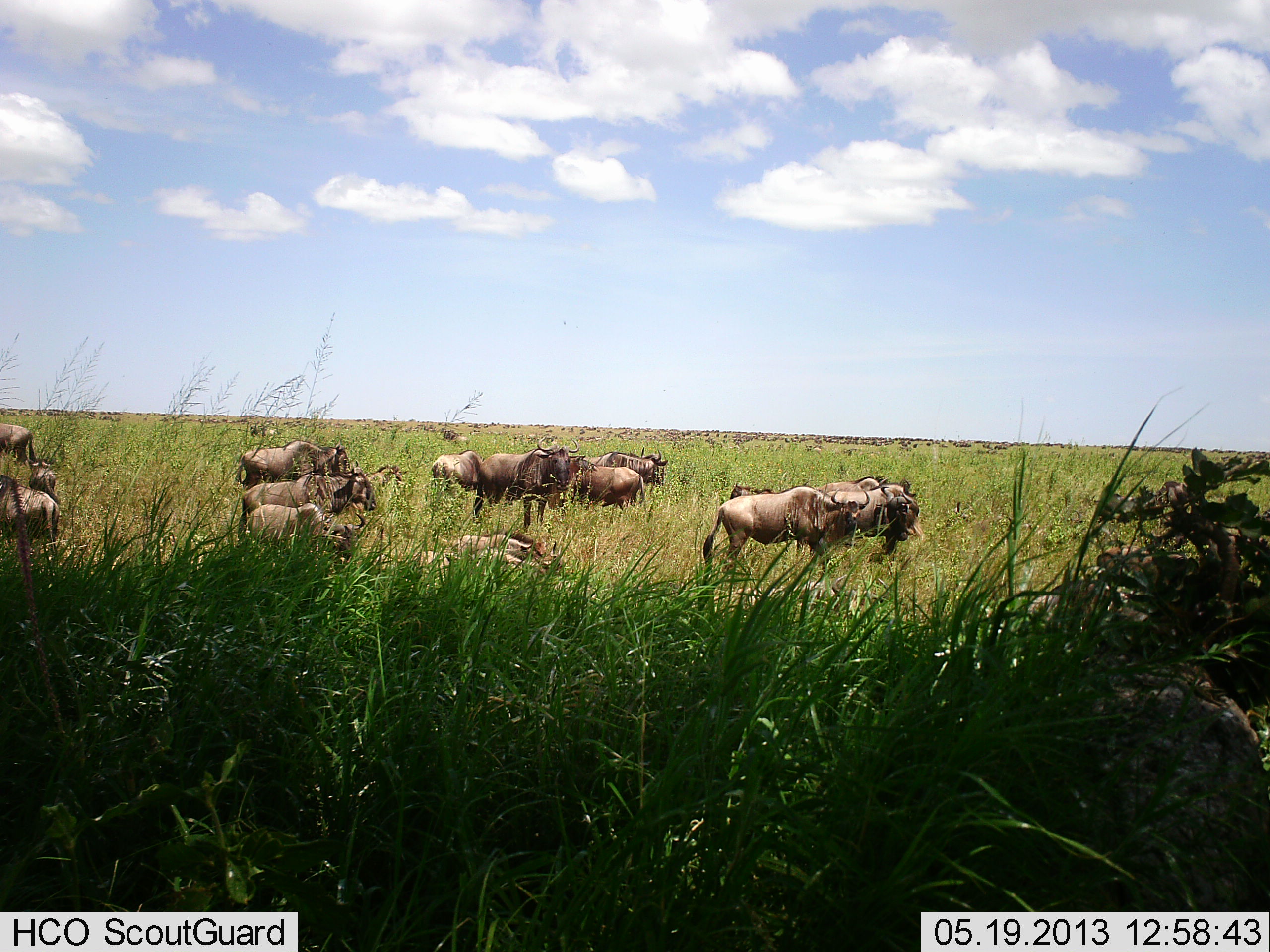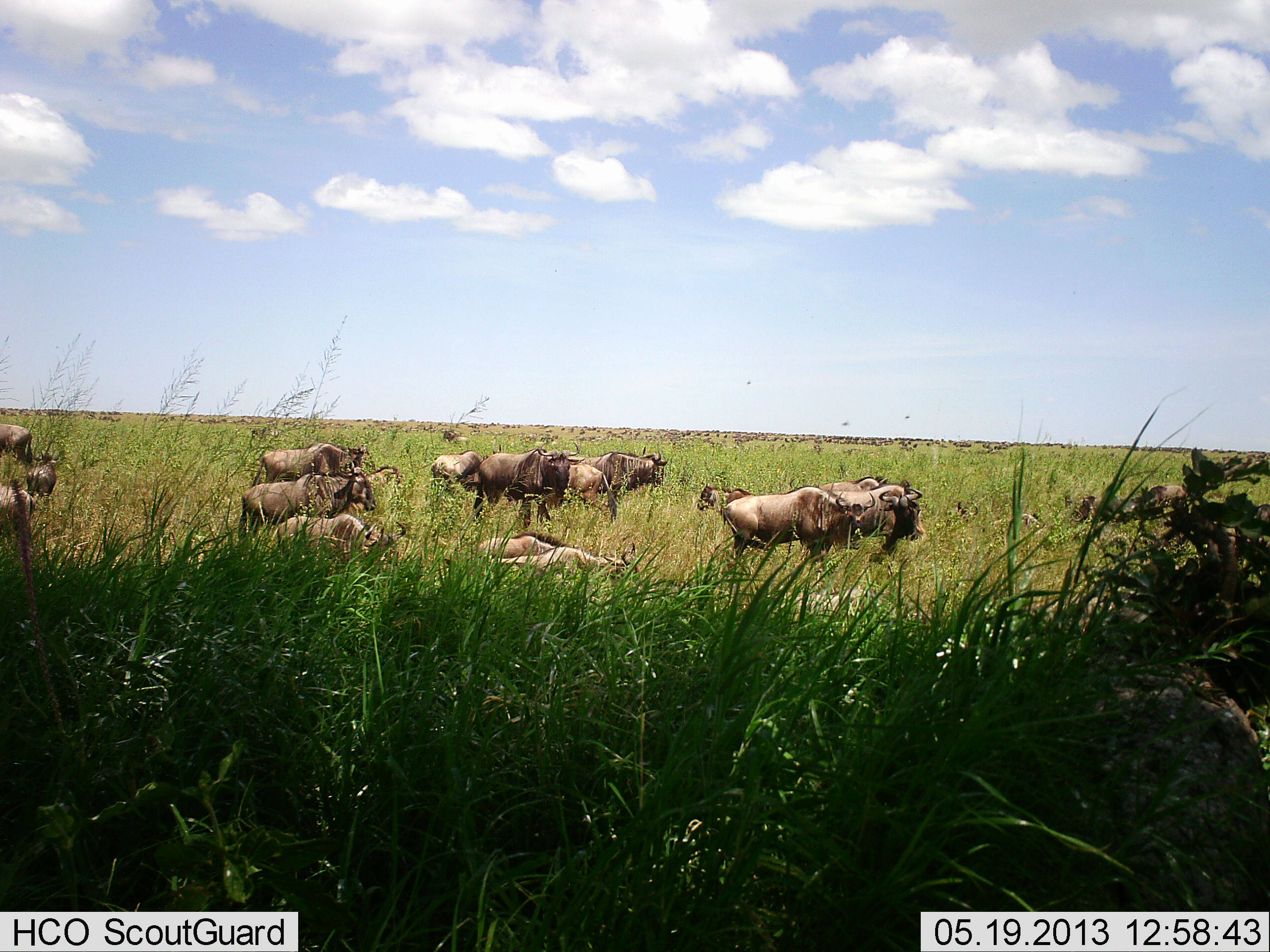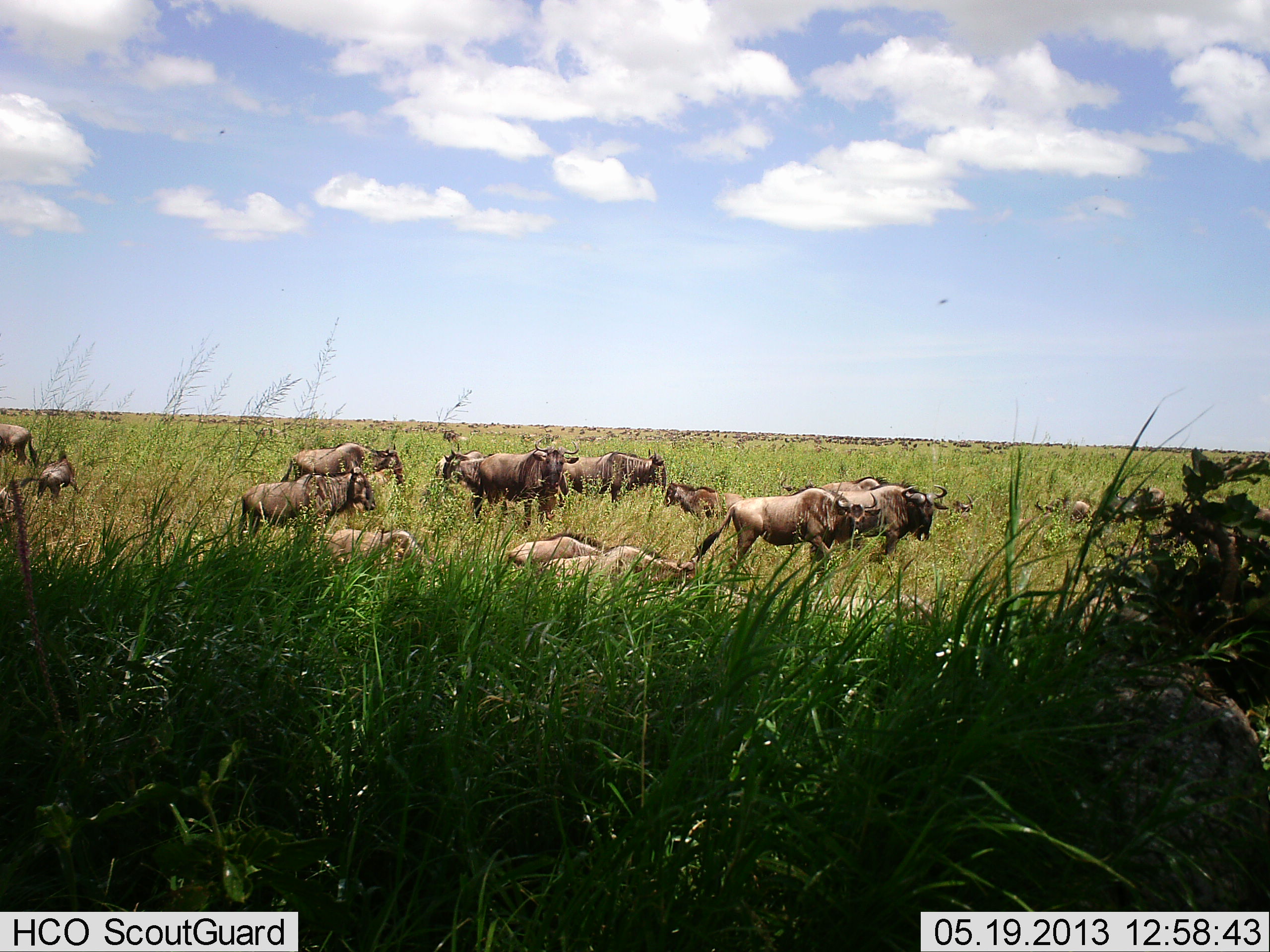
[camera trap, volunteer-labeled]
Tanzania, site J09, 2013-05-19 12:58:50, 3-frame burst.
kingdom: Animalia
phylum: Chordata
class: Mammalia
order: Artiodactyla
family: Bovidae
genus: Connochaetes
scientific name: Connochaetes taurinus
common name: blue wildebeest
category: wildebeest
Wildebeest (blue wildebeest) (Connochaetes taurinus), count 11-50. Behavior (volunteer vote fractions): standing 100%, resting 60%, moving 90%, interacting 10%. Young present (vote fraction): 40%. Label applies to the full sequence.